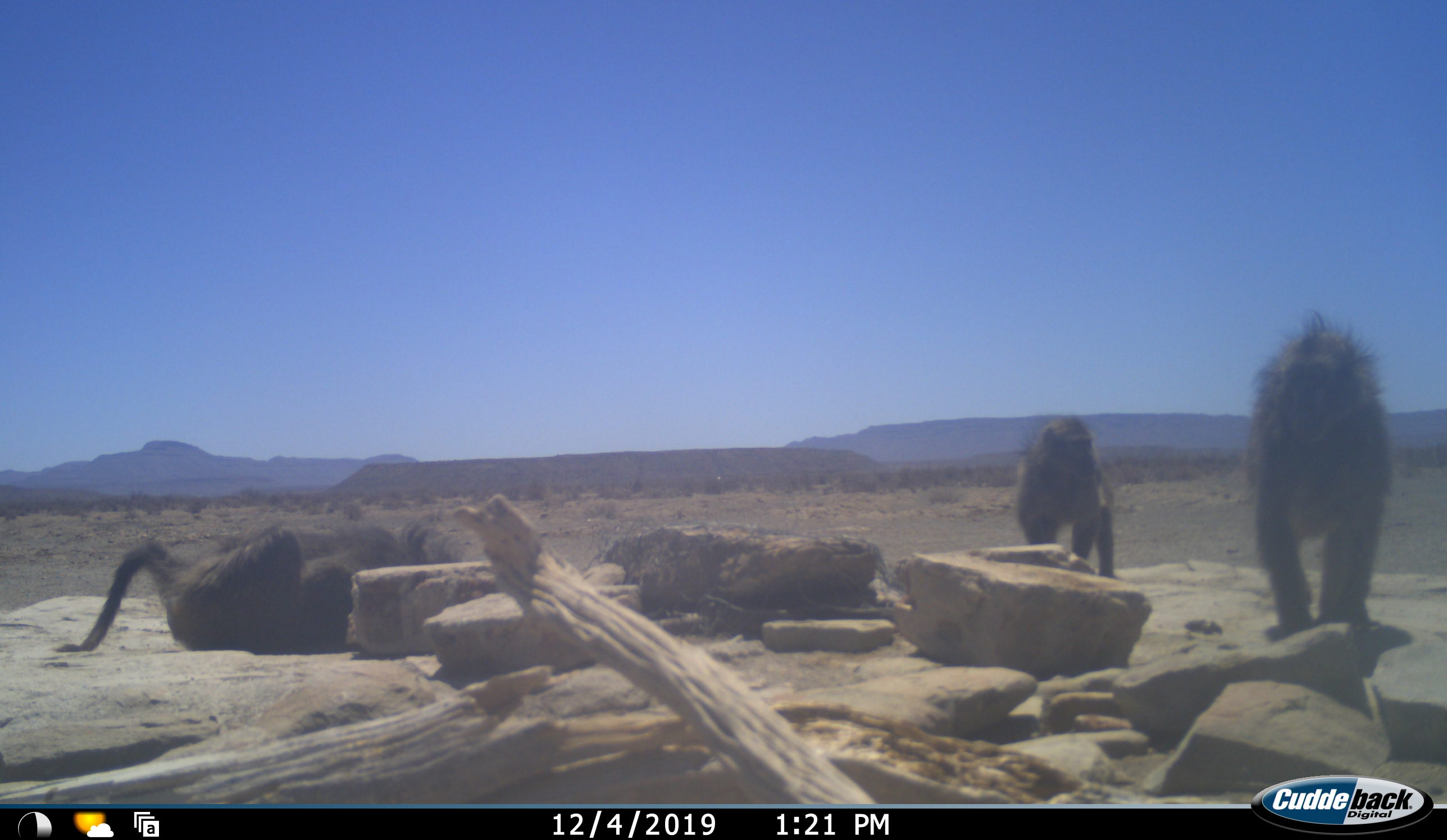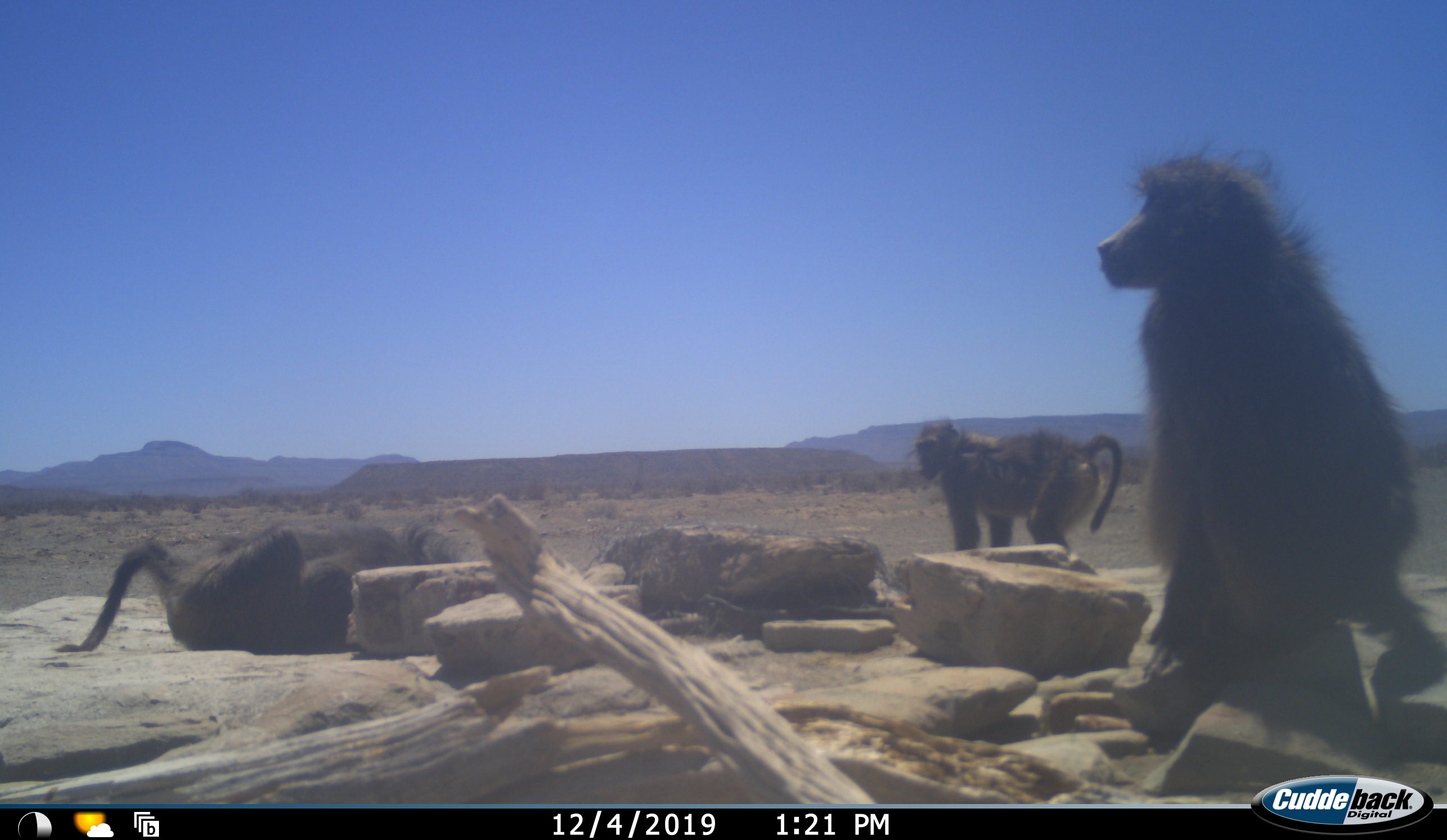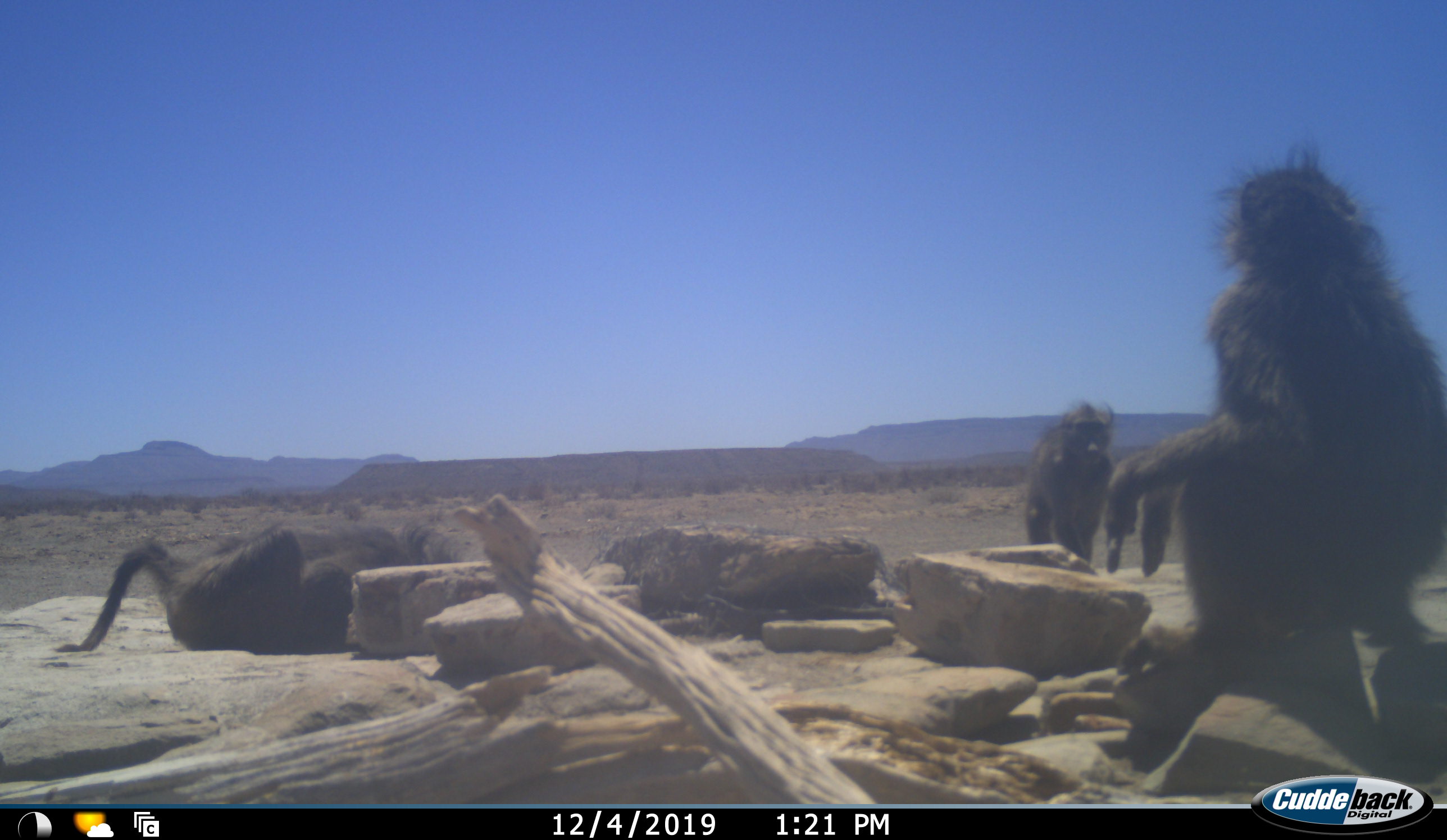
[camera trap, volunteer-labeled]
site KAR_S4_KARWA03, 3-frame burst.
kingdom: Animalia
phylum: Chordata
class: Mammalia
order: Primates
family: Cercopithecidae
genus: Papio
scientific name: Papio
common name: baboon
Baboon (Papio), count 3. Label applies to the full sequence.